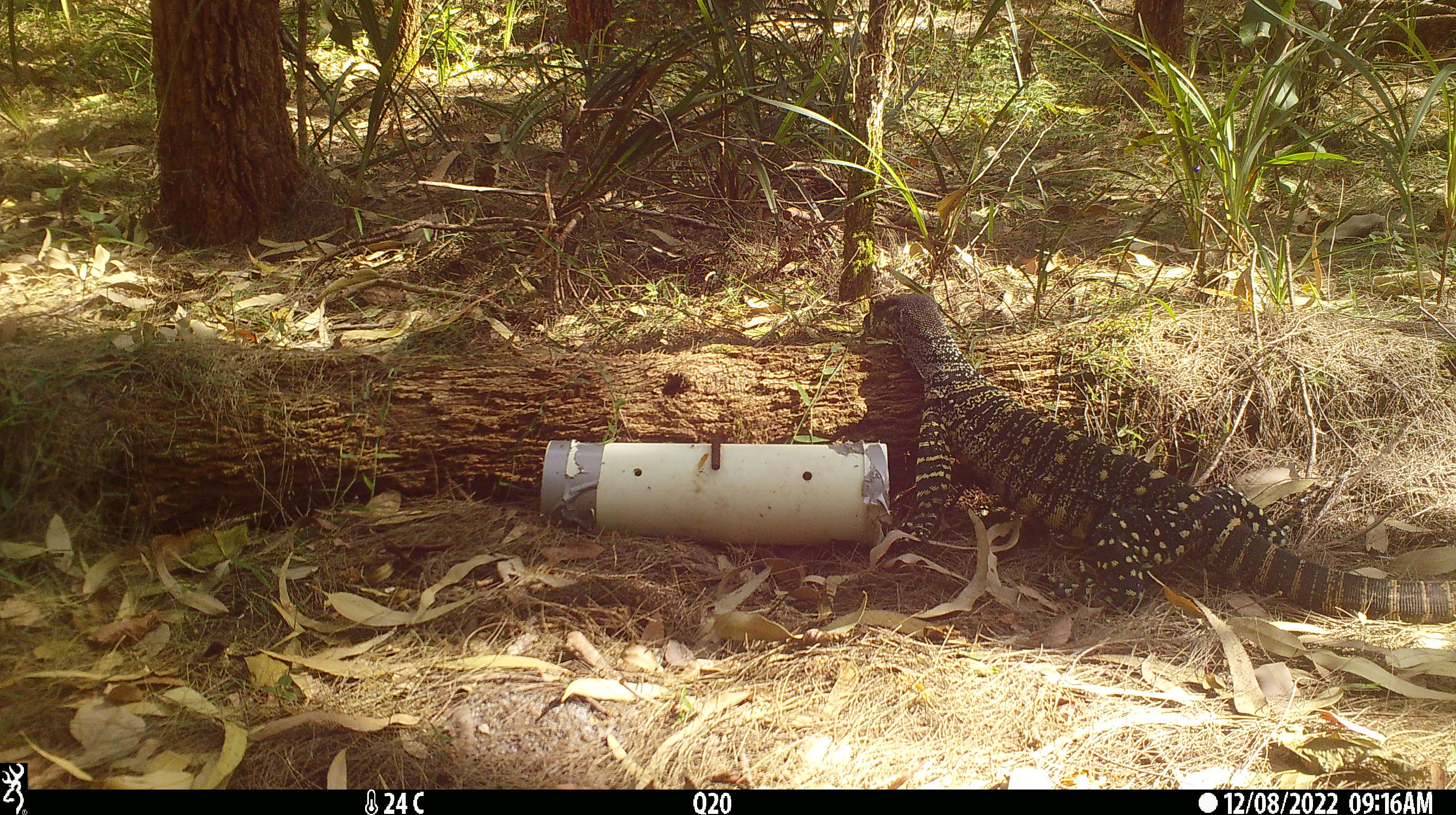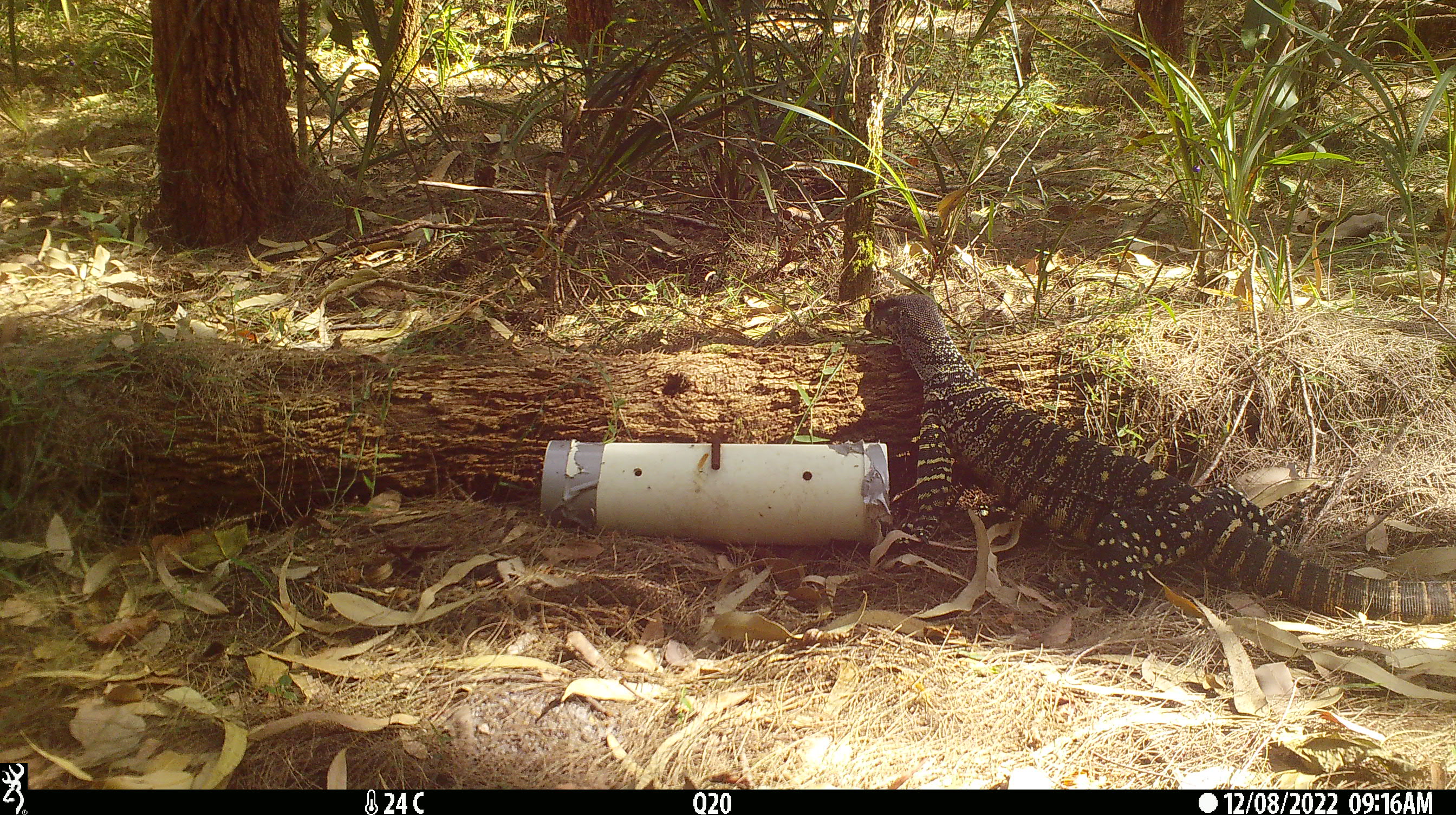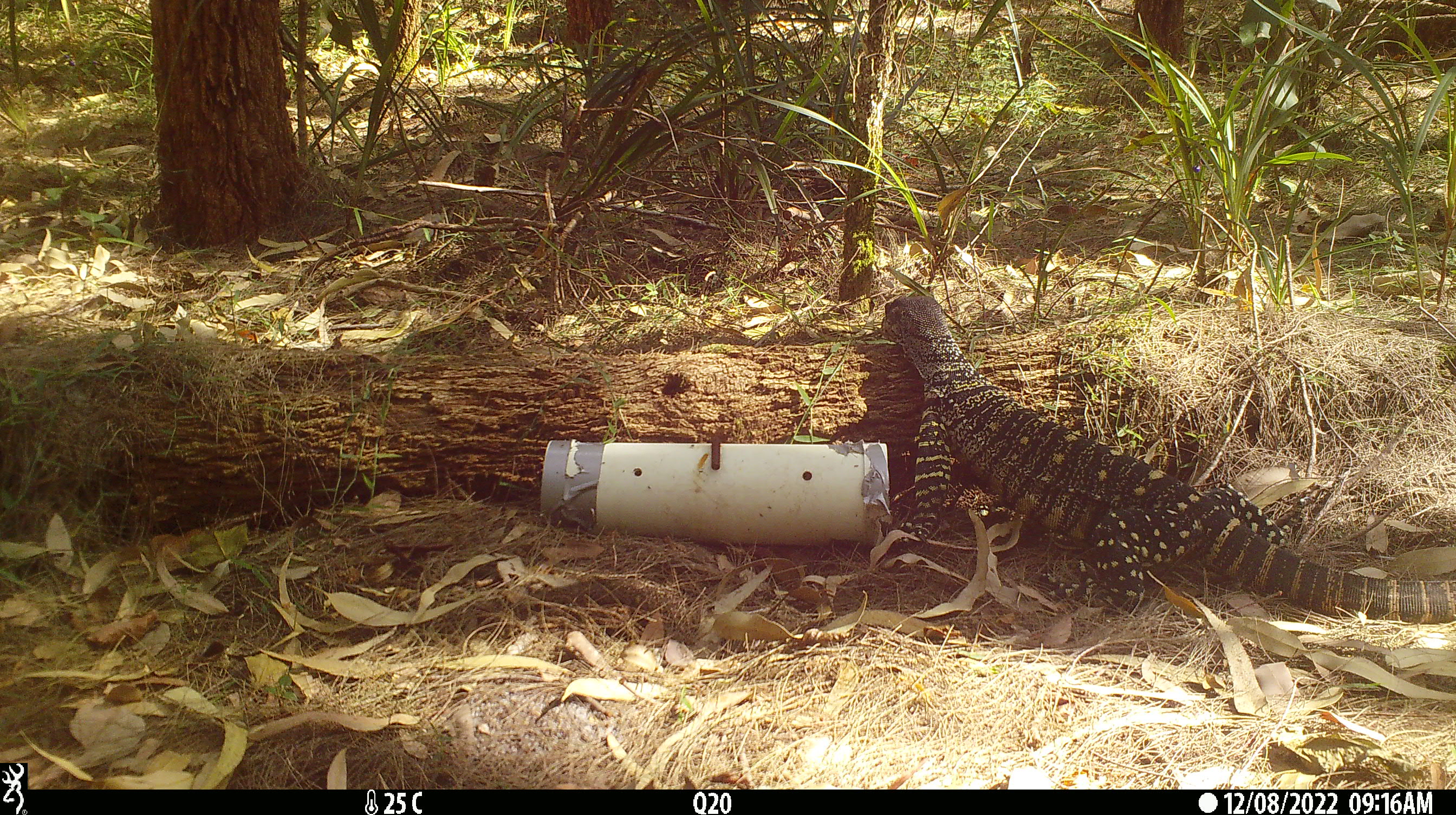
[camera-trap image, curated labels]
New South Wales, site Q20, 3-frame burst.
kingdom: Animalia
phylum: Chordata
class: Reptilia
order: Squamata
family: Varanidae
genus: Varanus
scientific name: Varanus varius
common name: lace monitor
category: goanna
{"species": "goanna (lace monitor) (Varanus varius)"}